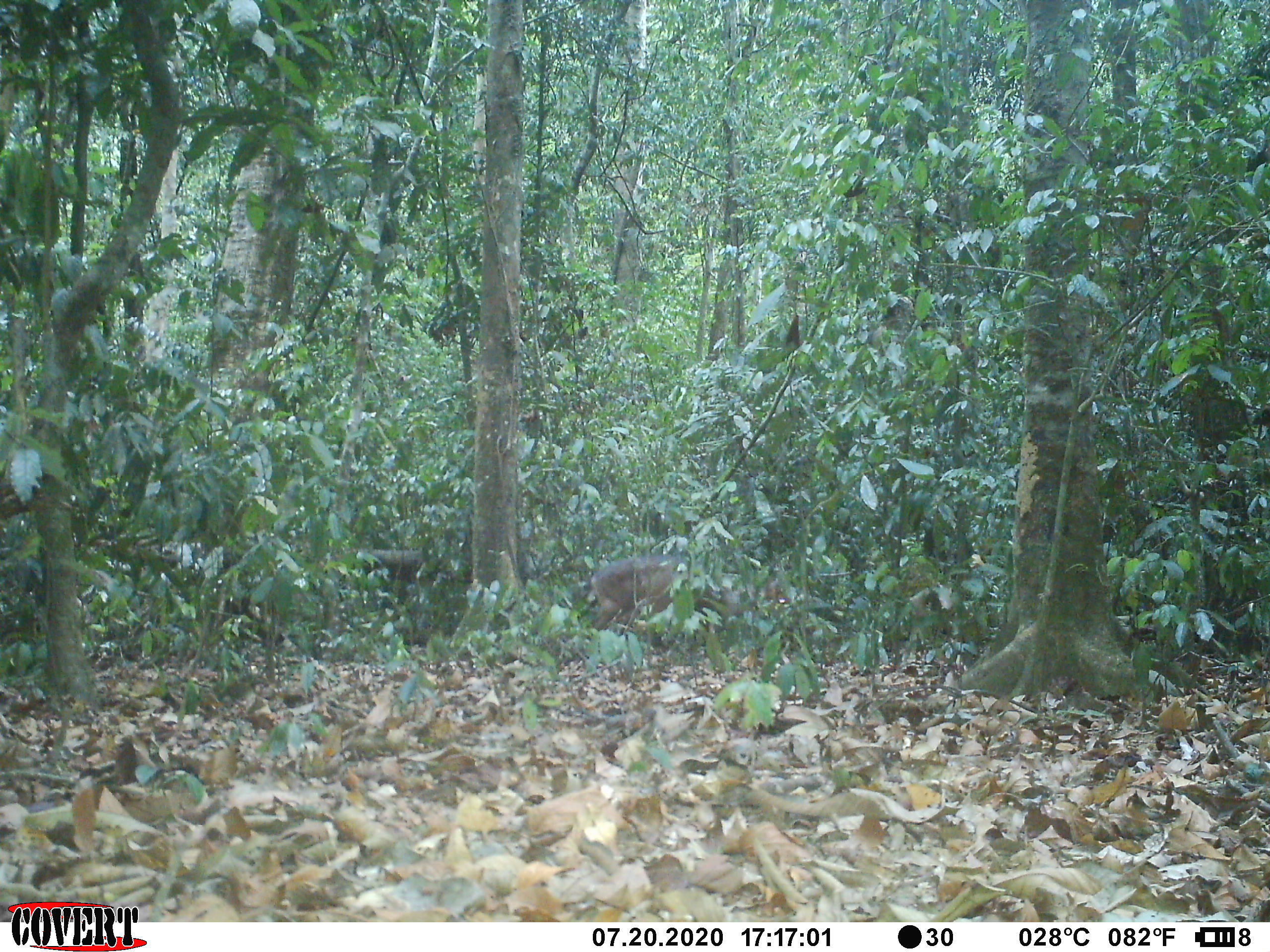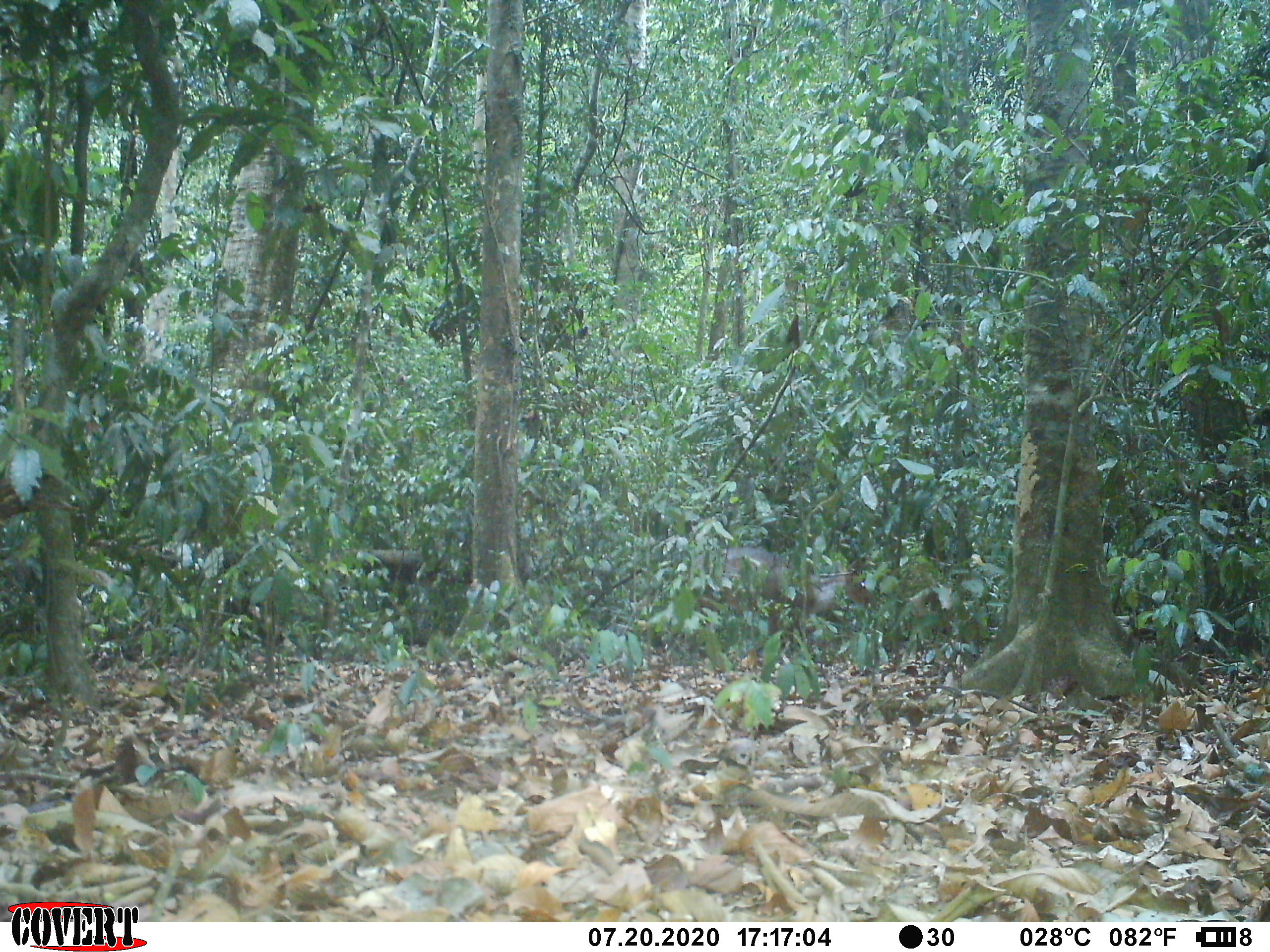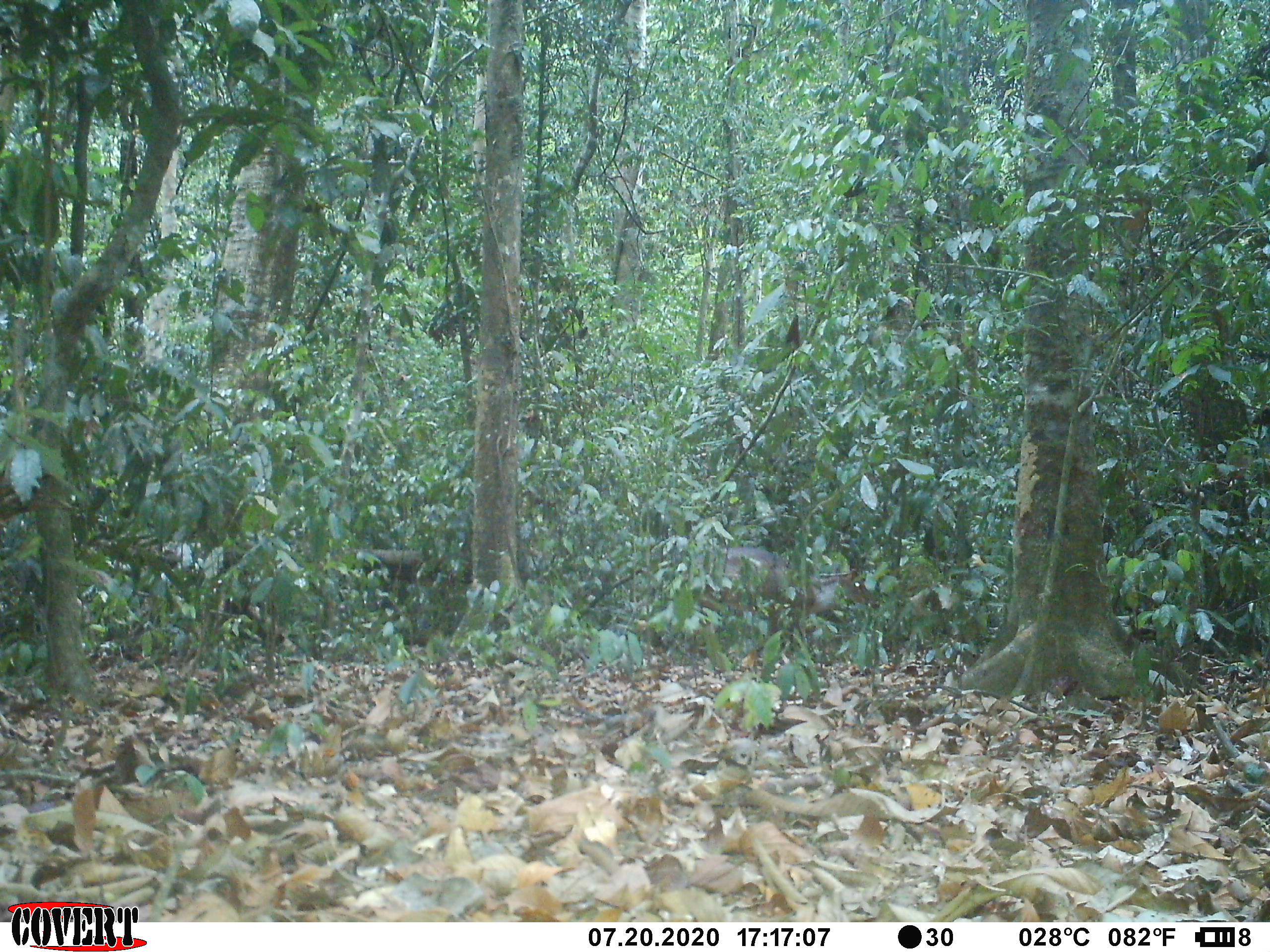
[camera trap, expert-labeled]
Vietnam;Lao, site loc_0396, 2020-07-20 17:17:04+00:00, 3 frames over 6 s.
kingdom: Animalia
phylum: Chordata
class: Mammalia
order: Artiodactyla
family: Cervidae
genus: Muntiacus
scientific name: Muntiacus vuquangensis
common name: large-antlered muntjac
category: large antlered muntjac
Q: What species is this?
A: Large antlered muntjac (large-antlered muntjac) (Muntiacus vuquangensis).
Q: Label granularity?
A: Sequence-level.